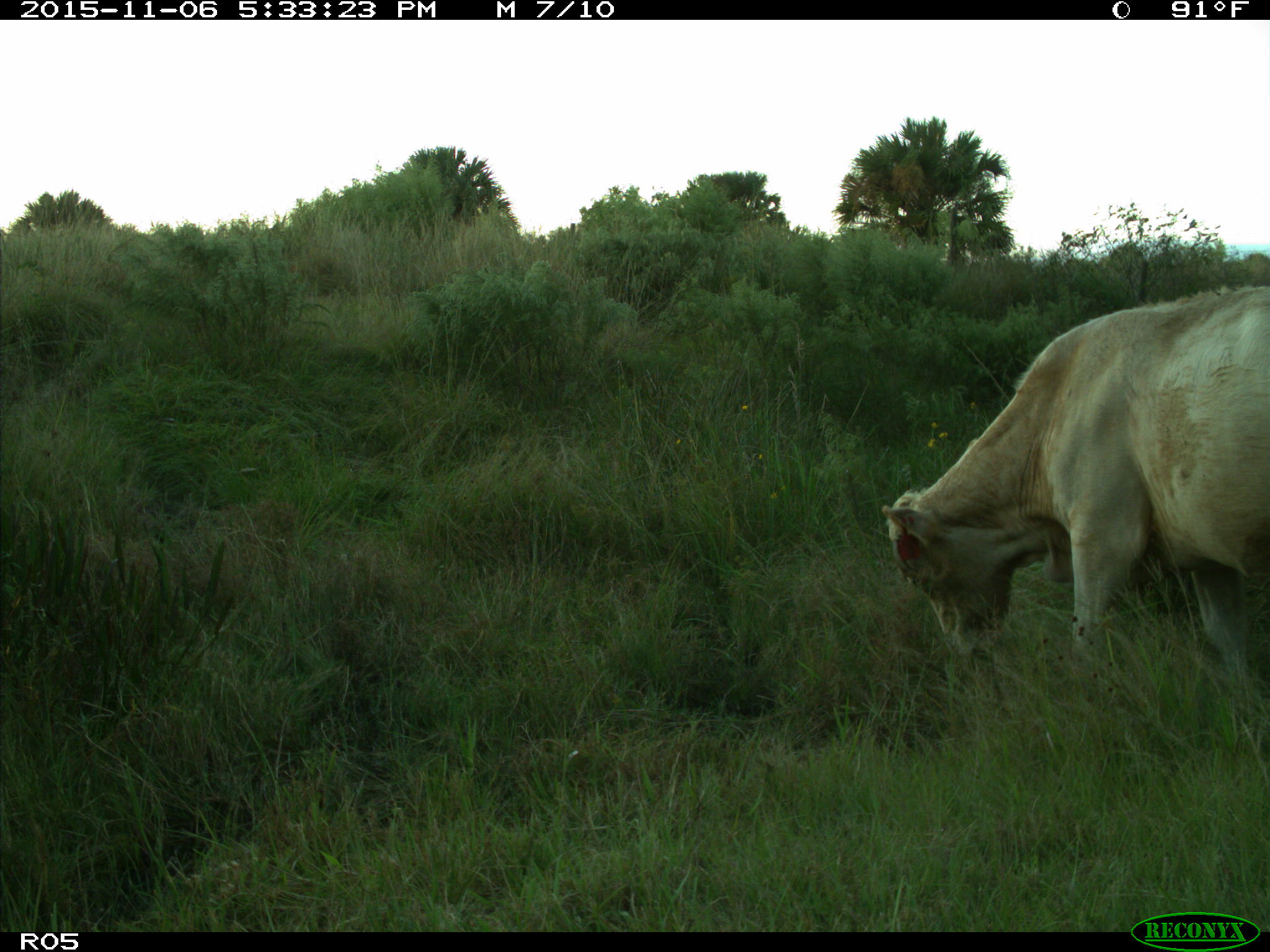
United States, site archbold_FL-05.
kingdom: Animalia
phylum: Chordata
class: Mammalia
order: Artiodactyla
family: Bovidae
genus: Bos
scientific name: Bos taurus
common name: domestic cow